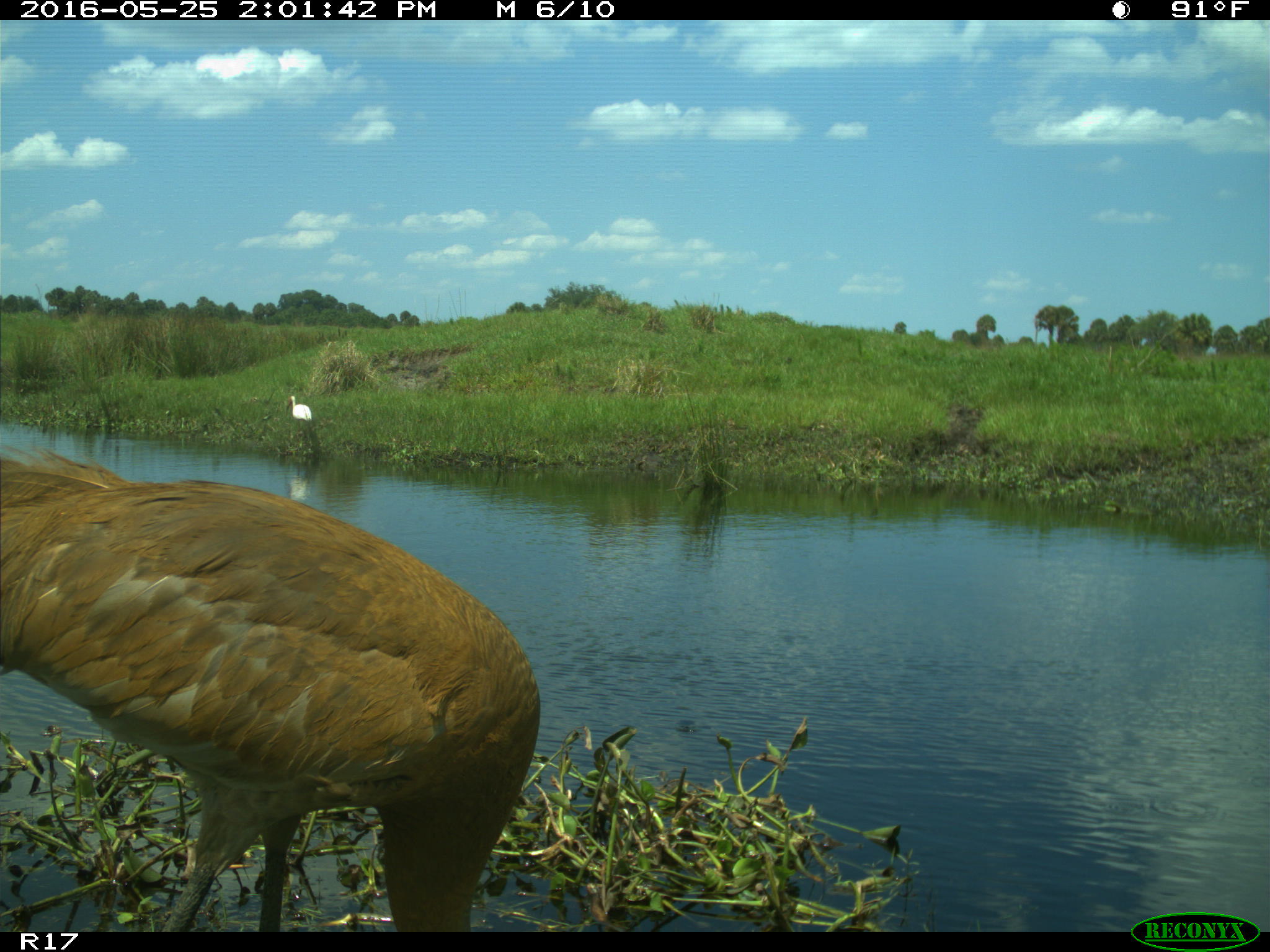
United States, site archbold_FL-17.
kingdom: Animalia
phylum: Chordata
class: Aves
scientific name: Aves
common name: birds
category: unidentified bird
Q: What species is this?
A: Unidentified bird (birds) (Aves).